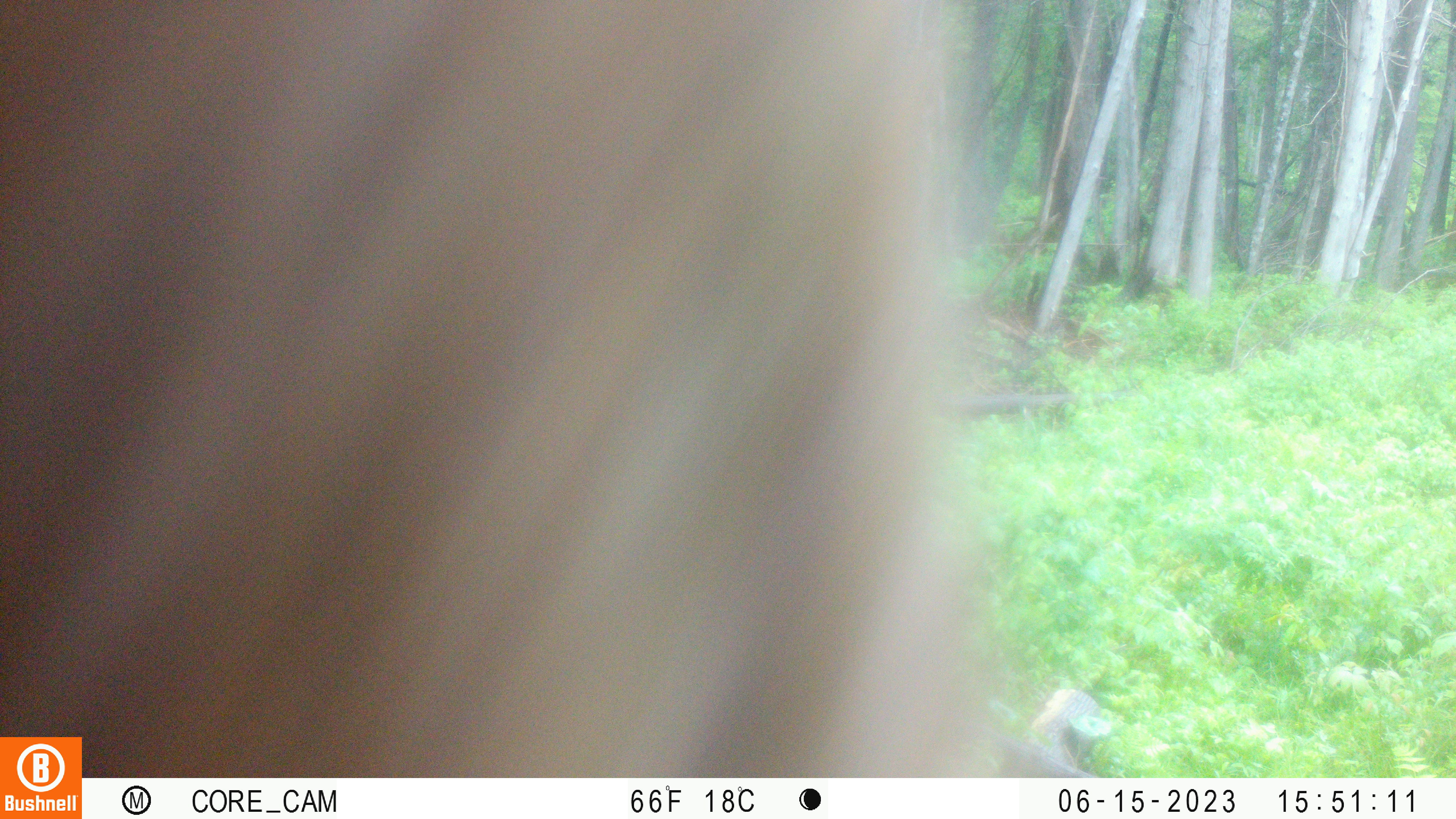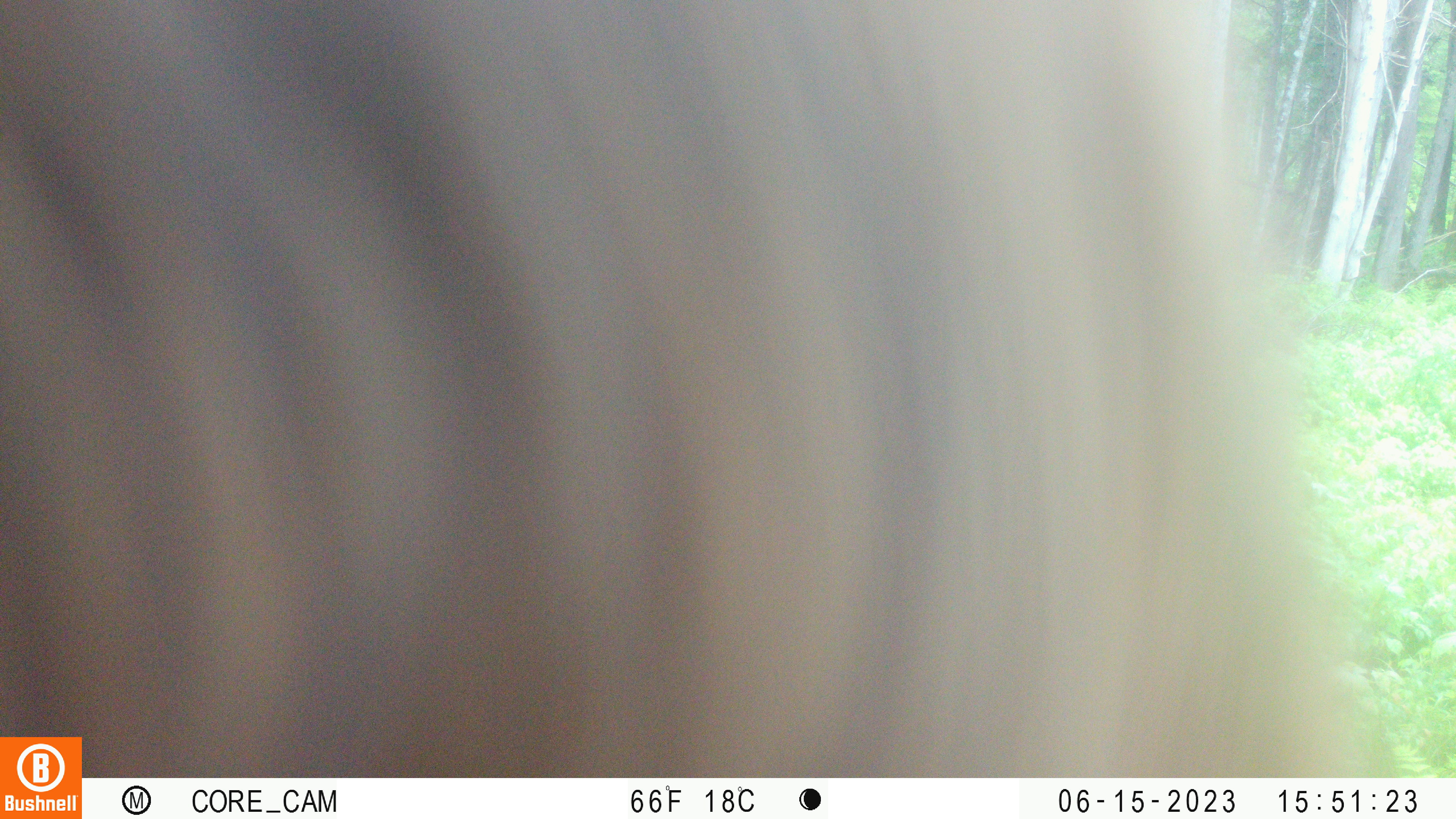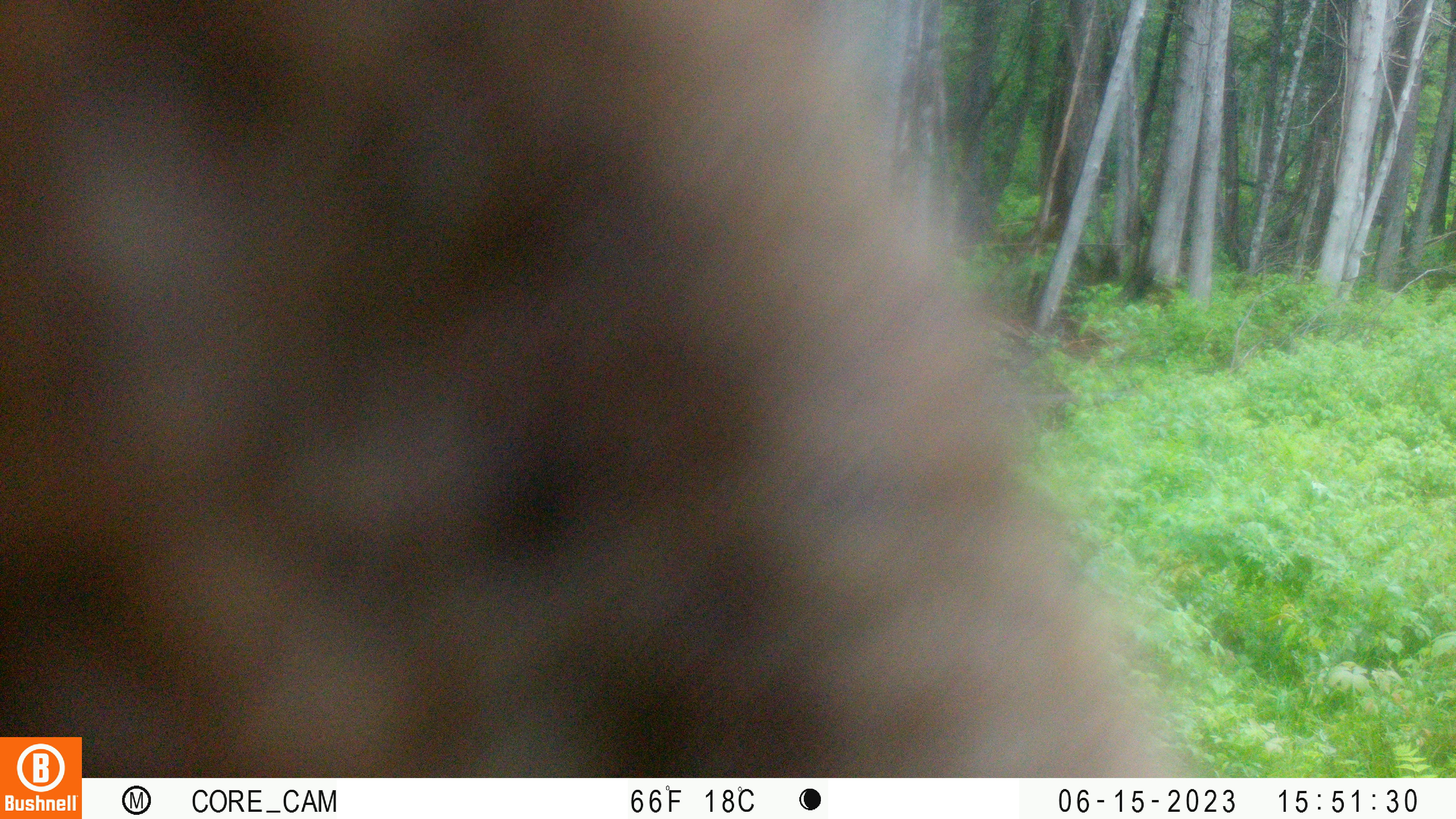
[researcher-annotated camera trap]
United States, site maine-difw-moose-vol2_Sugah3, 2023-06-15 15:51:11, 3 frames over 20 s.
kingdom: Animalia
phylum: Chordata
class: Mammalia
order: Artiodactyla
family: Cervidae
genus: Alces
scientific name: Alces alces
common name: moose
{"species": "moose (Alces alces)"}